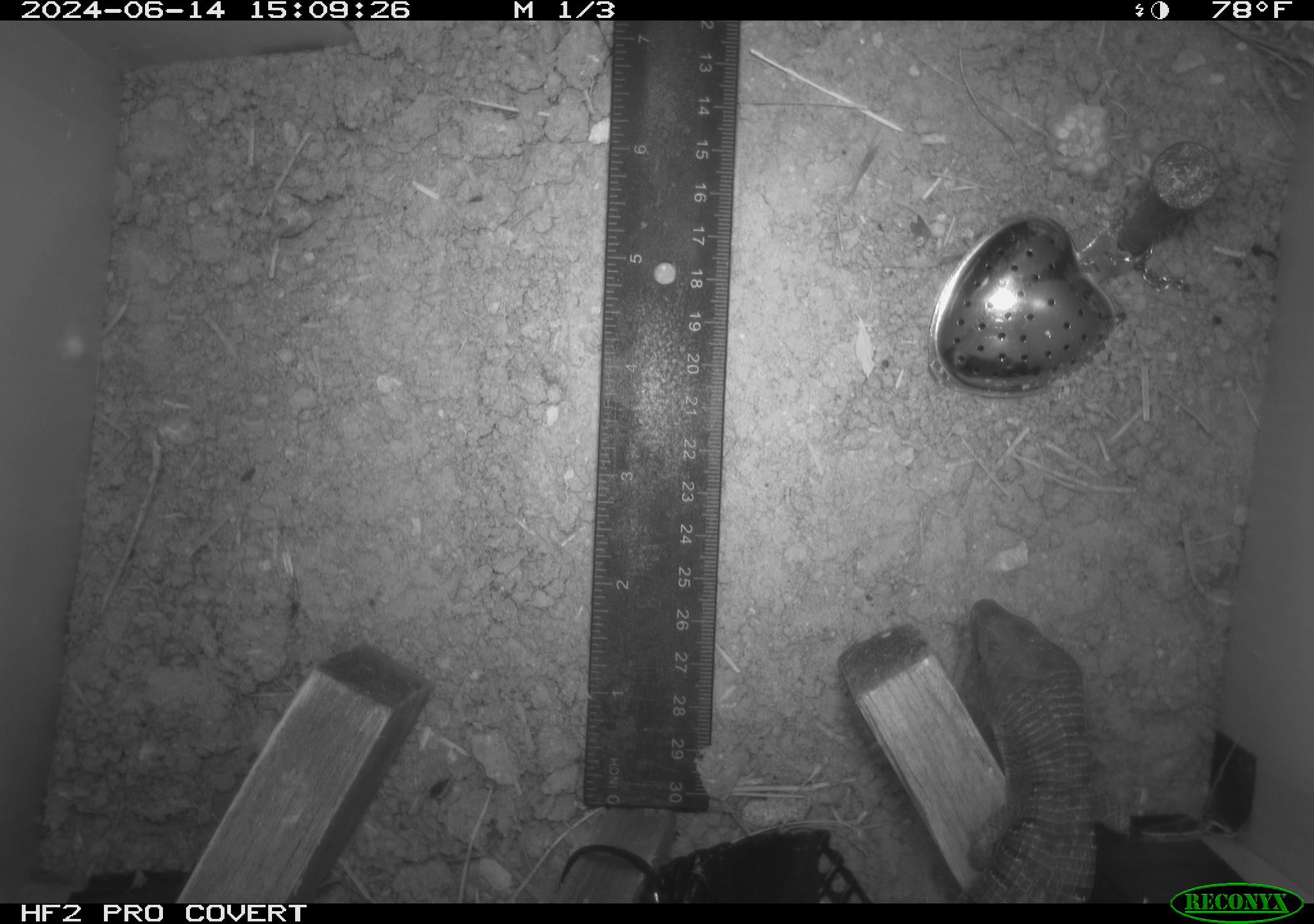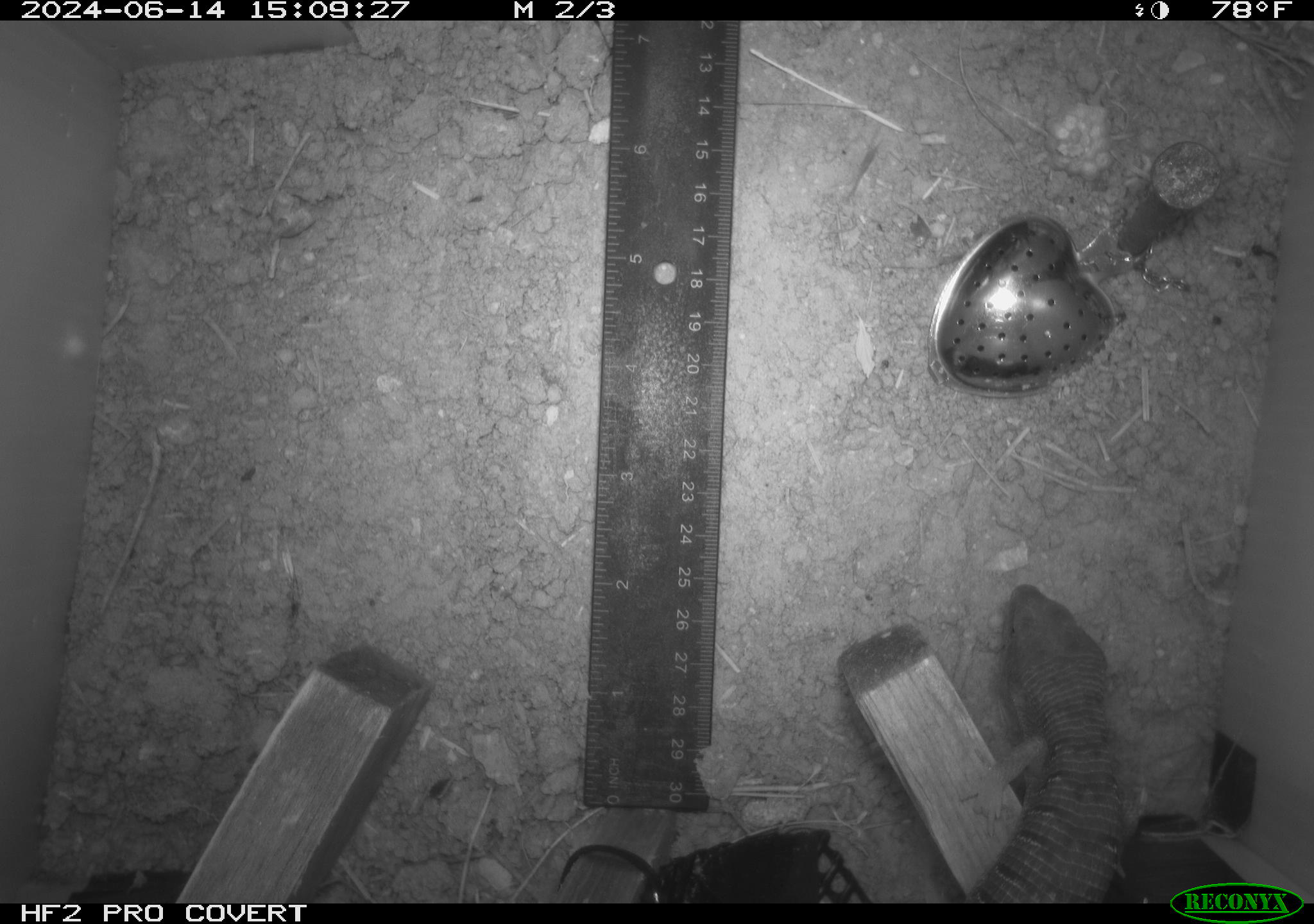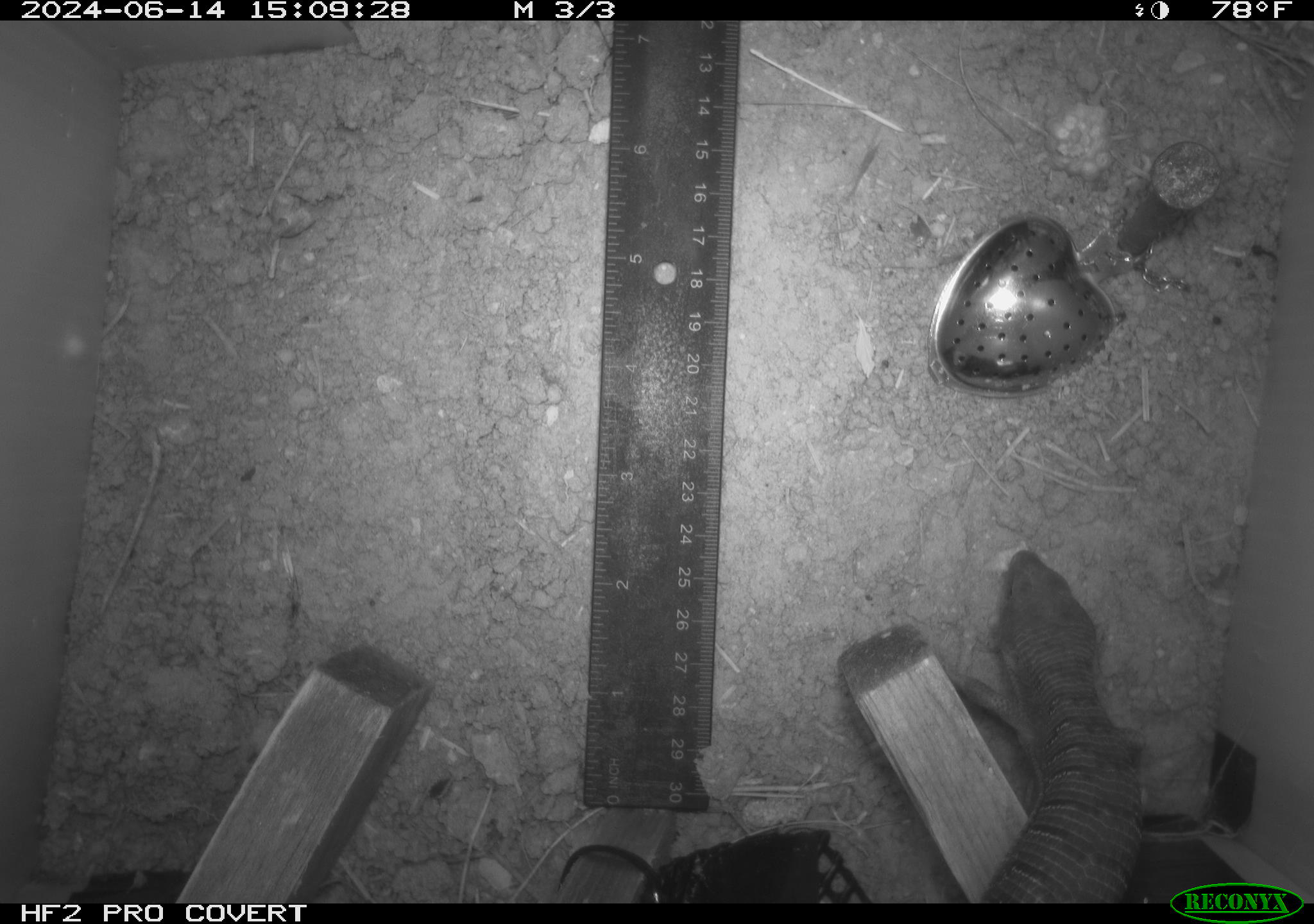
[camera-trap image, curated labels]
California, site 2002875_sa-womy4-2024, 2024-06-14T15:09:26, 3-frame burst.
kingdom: Animalia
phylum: Chordata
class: Reptilia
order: Squamata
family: Anguidae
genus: Elgaria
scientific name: Elgaria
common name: alligator lizards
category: elgaria species